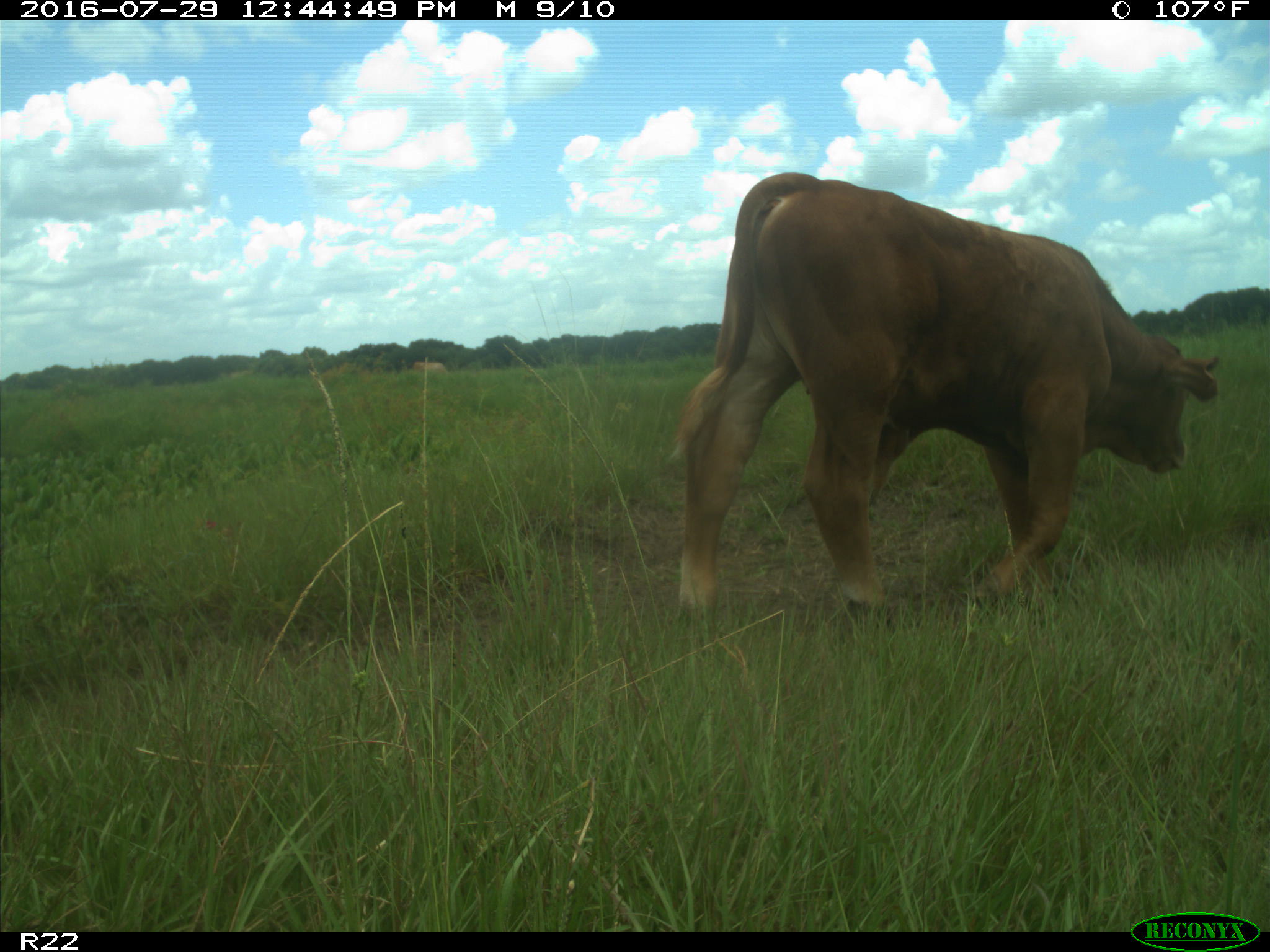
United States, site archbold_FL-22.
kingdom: Animalia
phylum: Chordata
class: Mammalia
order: Artiodactyla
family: Bovidae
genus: Bos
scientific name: Bos taurus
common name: domestic cow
Bos taurus (domestic cow).